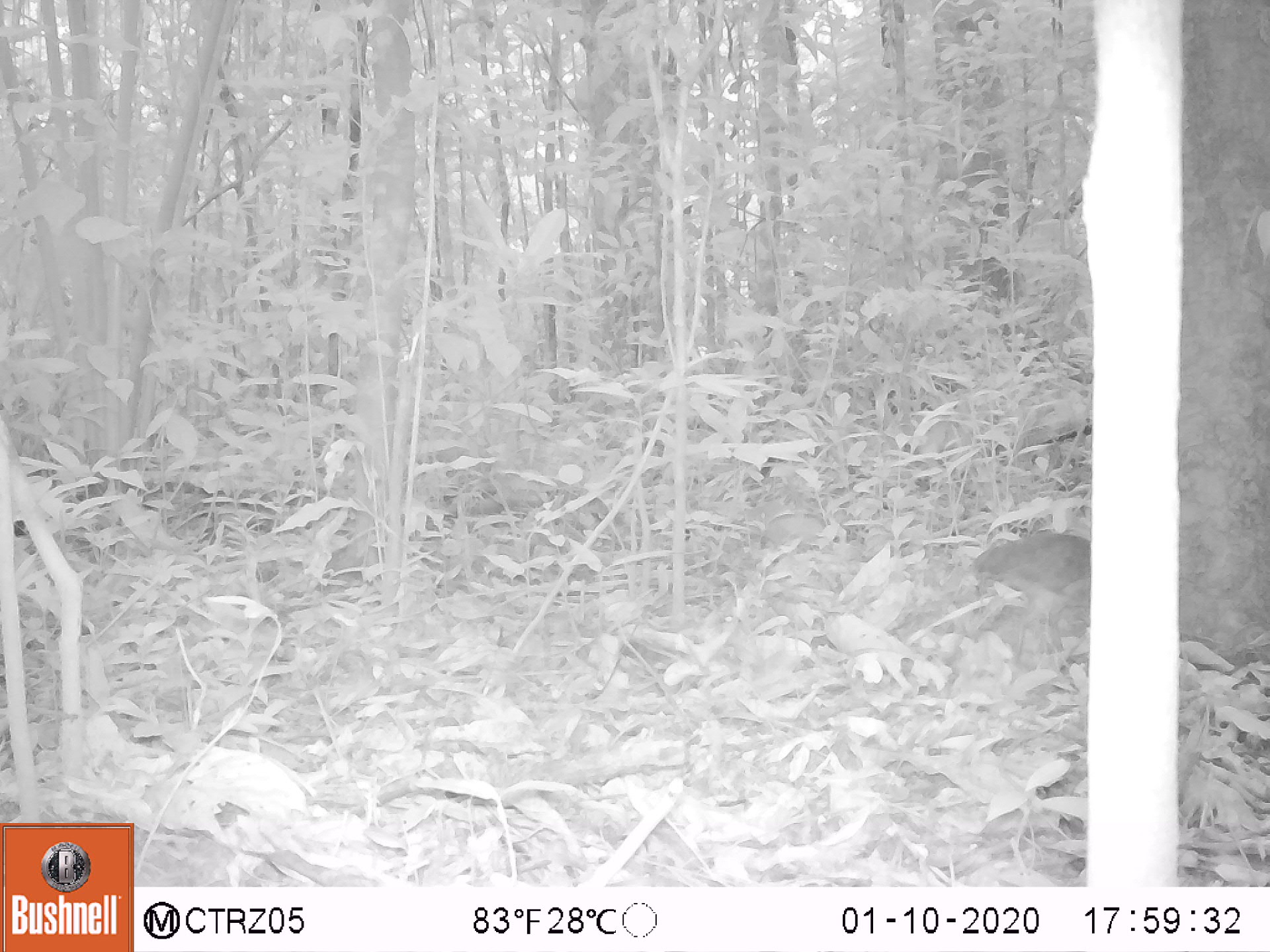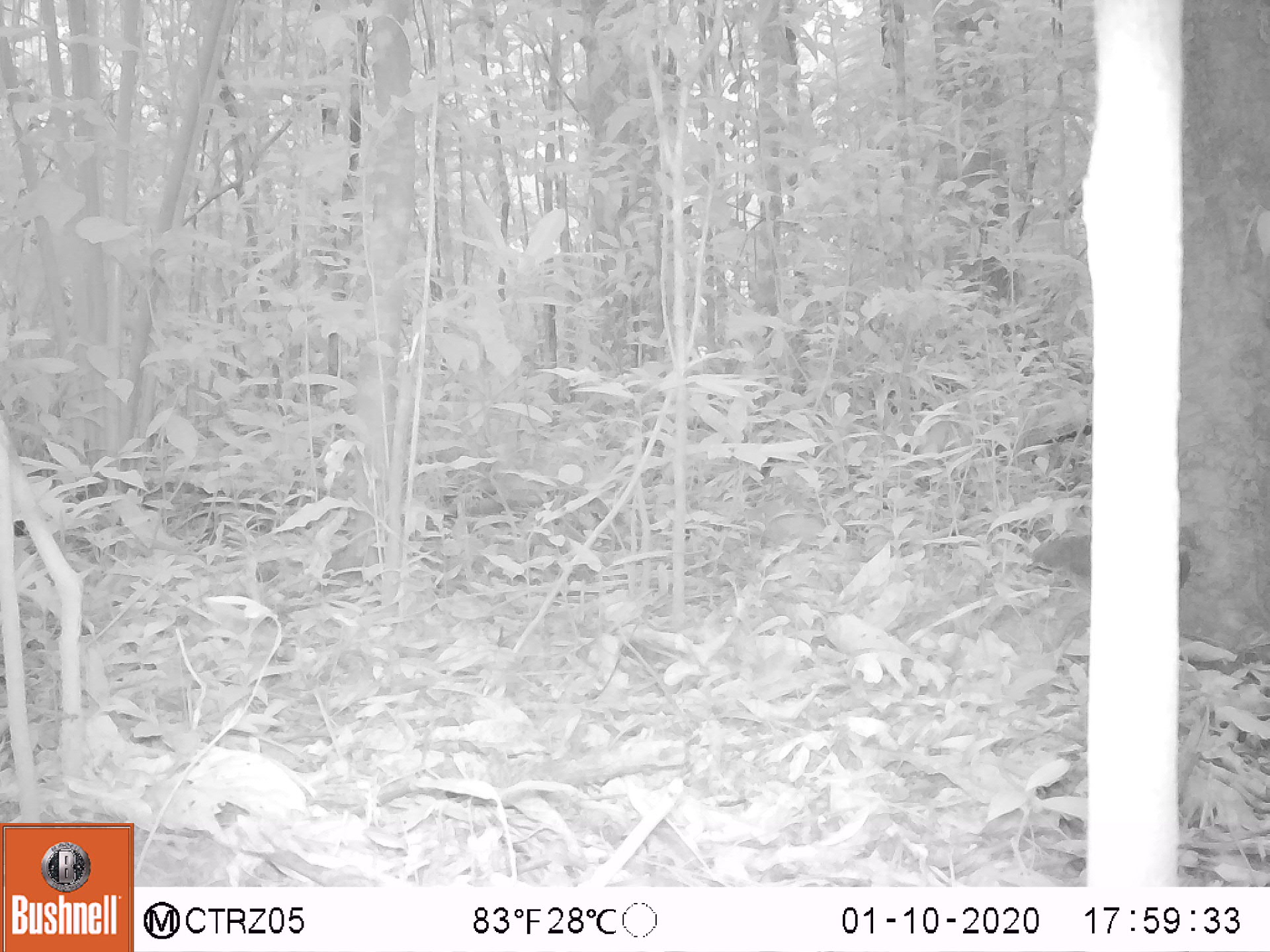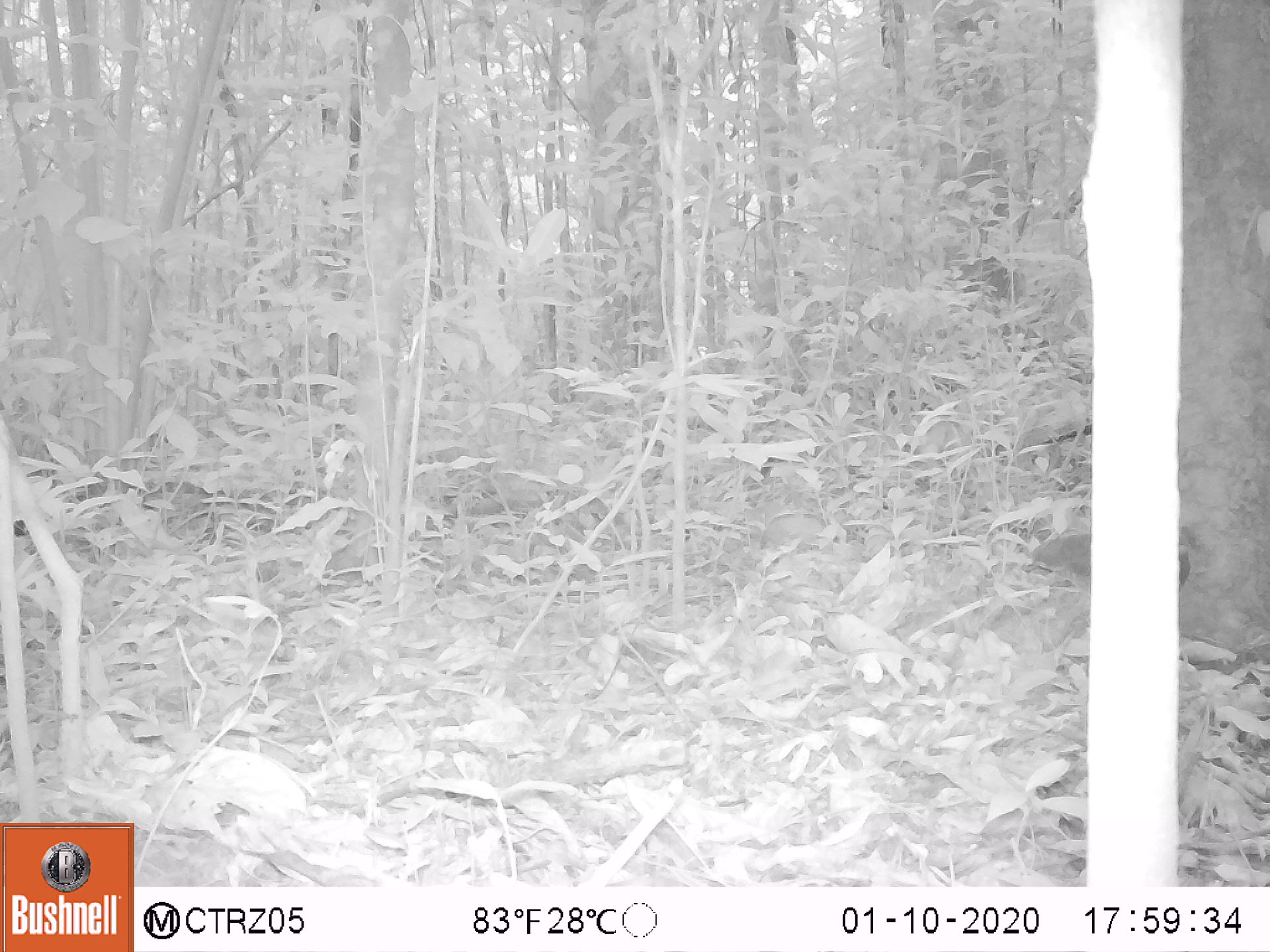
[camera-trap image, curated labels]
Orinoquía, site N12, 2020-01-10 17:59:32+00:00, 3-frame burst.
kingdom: Animalia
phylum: Chordata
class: Aves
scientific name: Aves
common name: bird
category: unknown bird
Unknown bird (bird) (Aves).